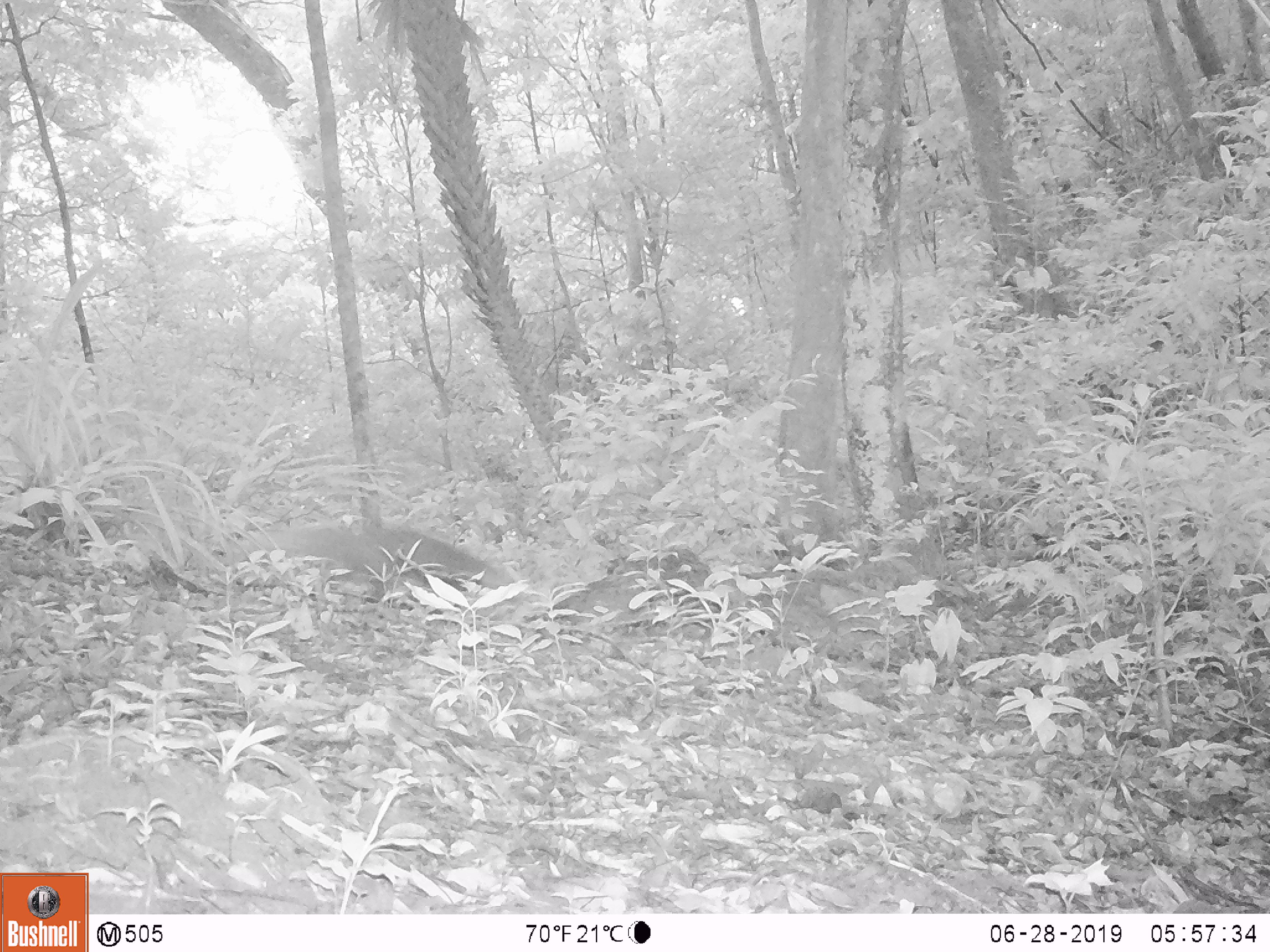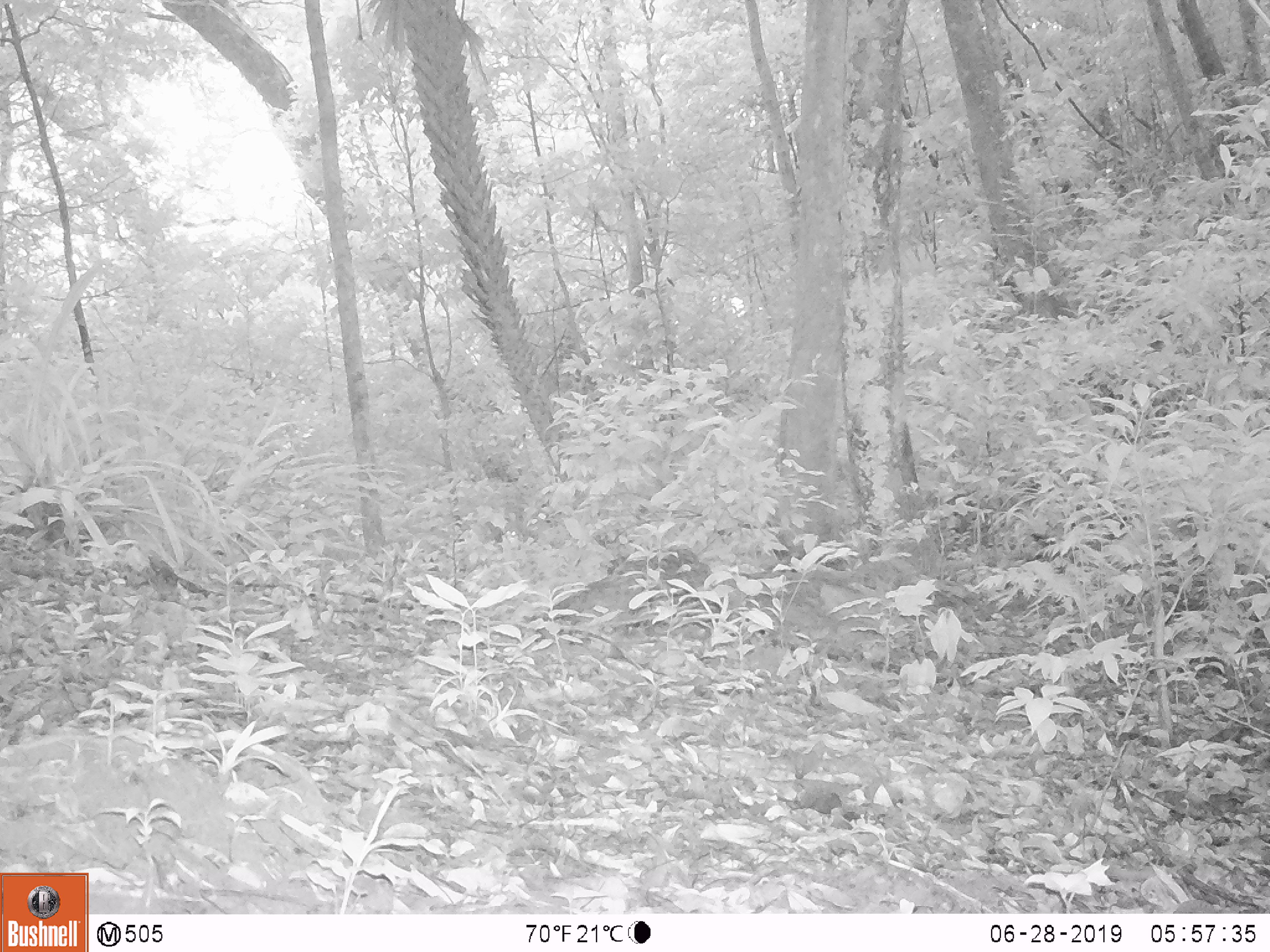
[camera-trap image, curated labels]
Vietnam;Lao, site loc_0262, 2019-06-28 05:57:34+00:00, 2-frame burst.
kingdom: Animalia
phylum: Chordata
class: Mammalia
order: Carnivora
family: Herpestidae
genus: Urva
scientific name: Urva urva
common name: crab-eating mongoose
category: crab eating mongoose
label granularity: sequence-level